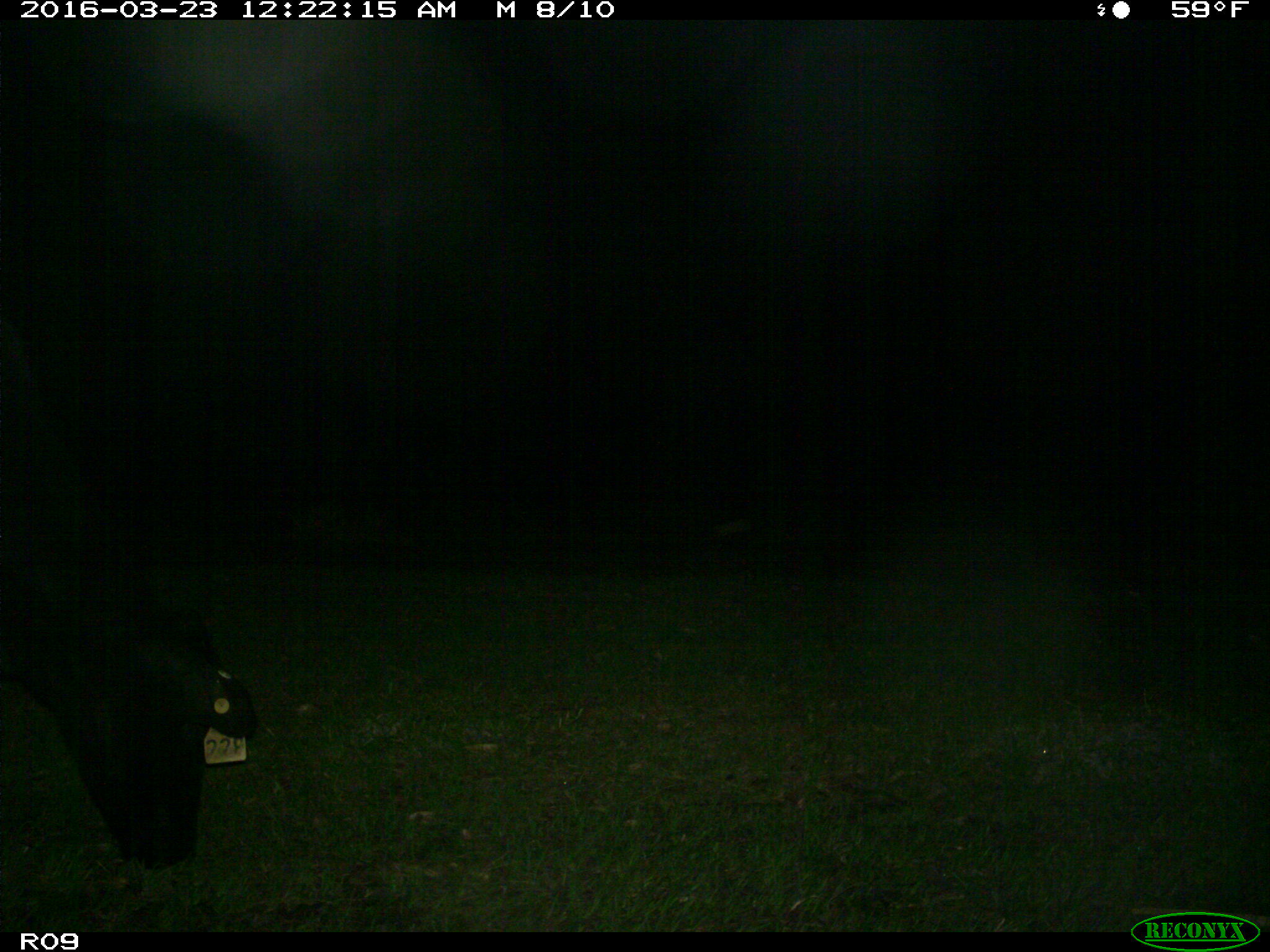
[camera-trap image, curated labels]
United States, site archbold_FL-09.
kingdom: Animalia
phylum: Chordata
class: Mammalia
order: Artiodactyla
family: Bovidae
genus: Bos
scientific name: Bos taurus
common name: domestic cow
Bos taurus (domestic cow).